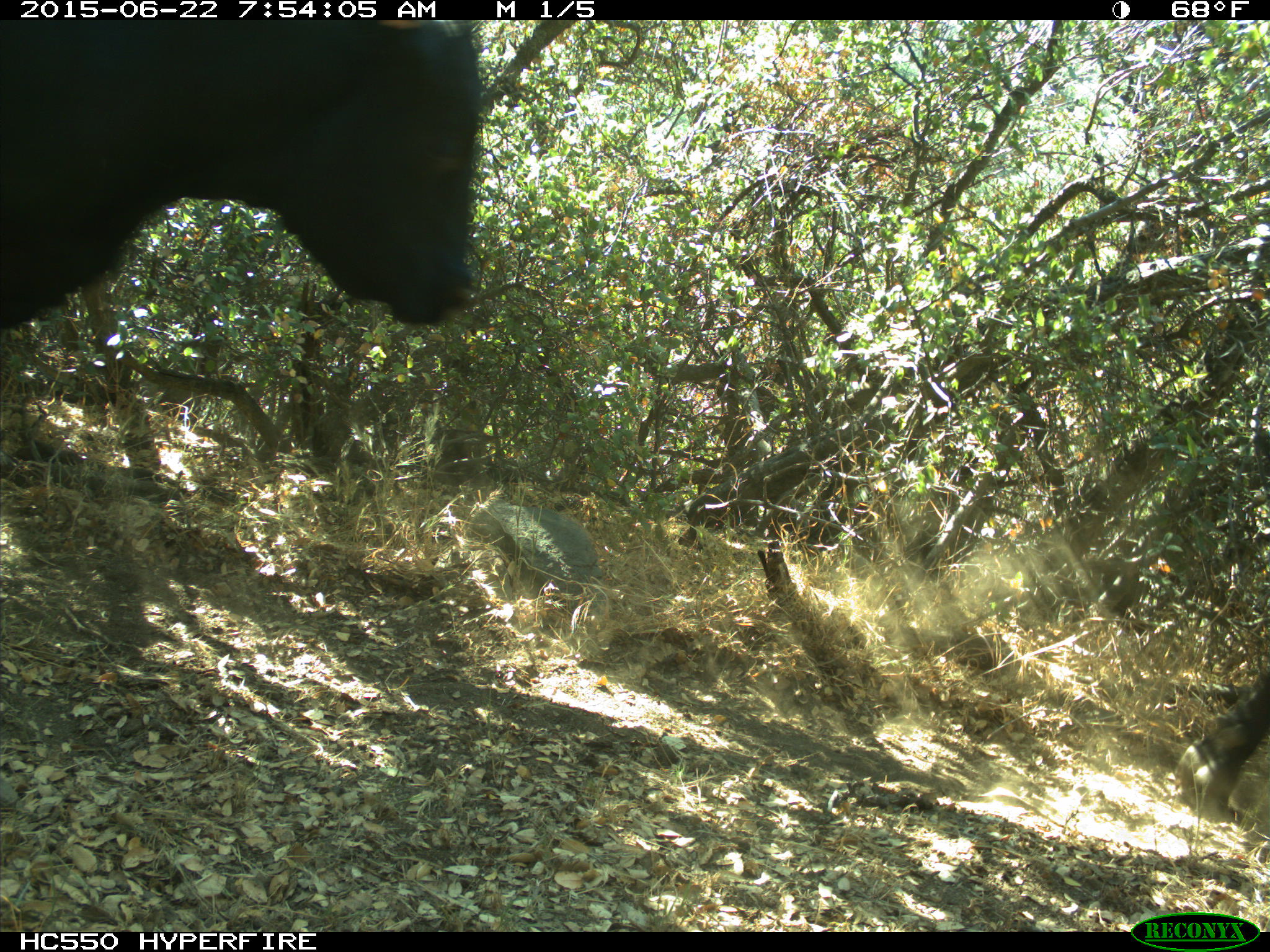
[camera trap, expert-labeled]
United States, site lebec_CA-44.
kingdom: Animalia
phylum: Chordata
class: Mammalia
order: Artiodactyla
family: Bovidae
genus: Bos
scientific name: Bos taurus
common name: domestic cow